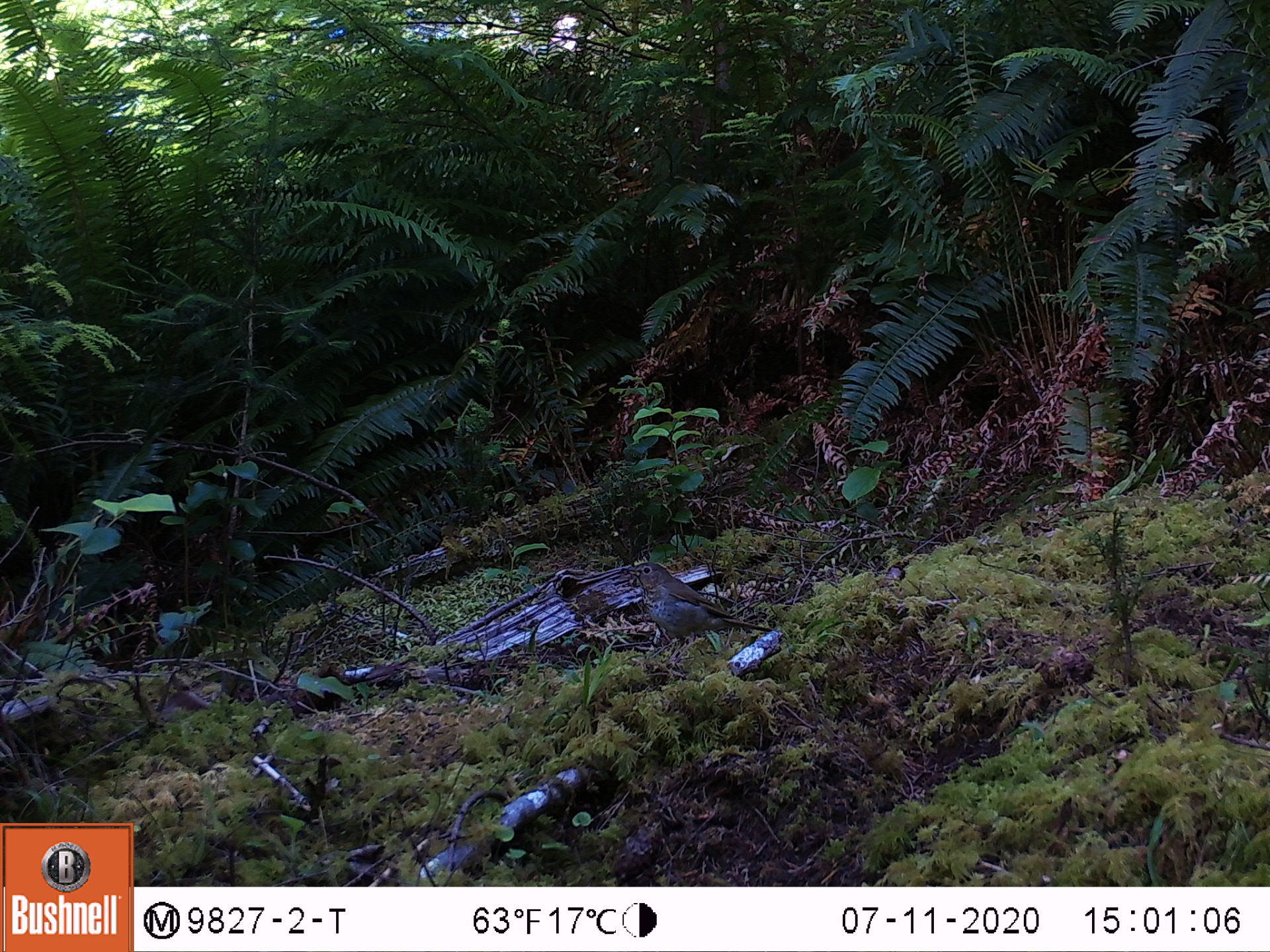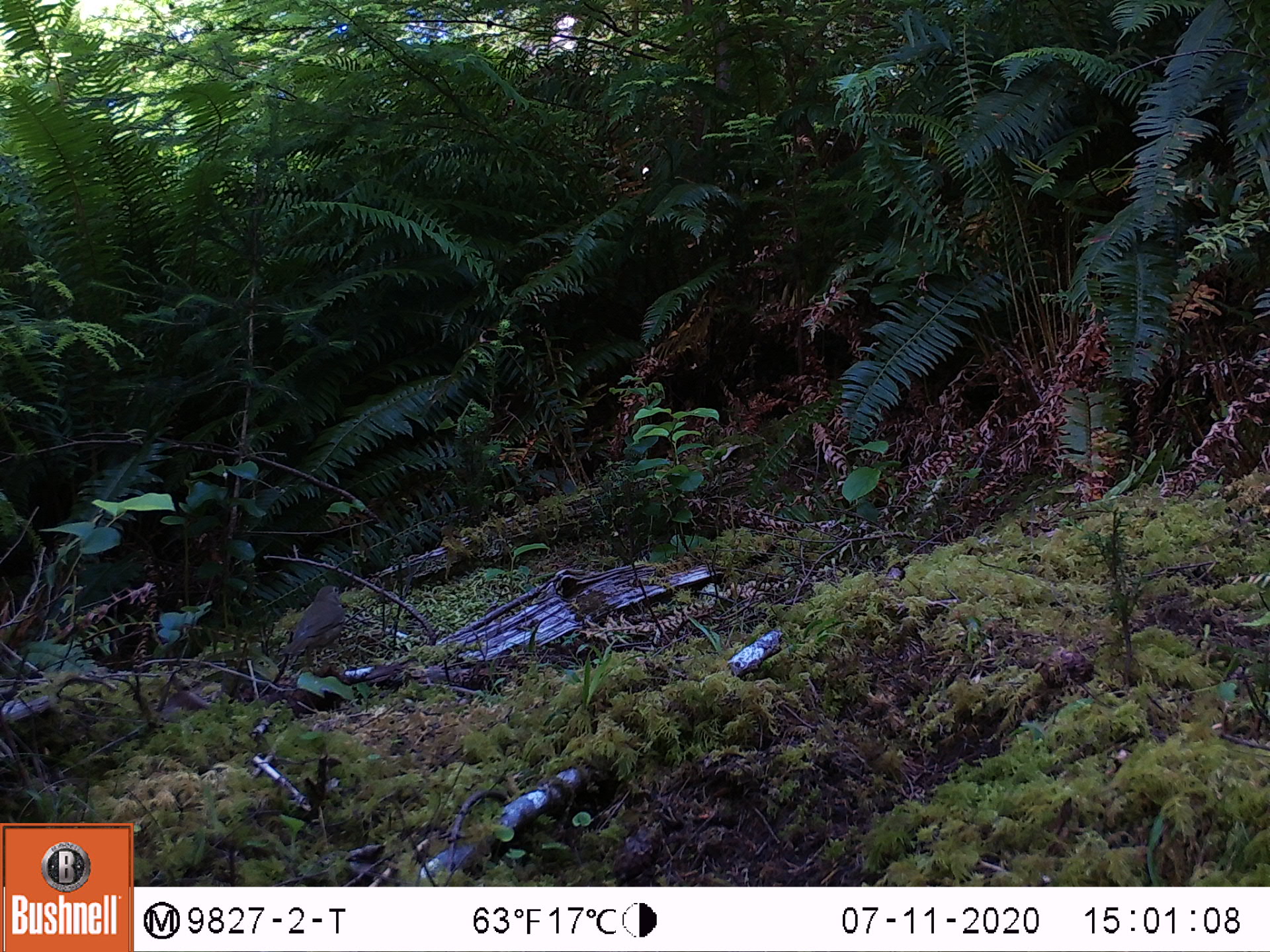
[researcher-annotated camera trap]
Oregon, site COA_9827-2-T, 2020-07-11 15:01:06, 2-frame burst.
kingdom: Animalia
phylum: Chordata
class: Aves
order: Passeriformes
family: Turdidae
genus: Catharus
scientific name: Catharus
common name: brown thrushes and nightingale-thrushes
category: catharus species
Catharus species (brown thrushes and nightingale-thrushes) (Catharus).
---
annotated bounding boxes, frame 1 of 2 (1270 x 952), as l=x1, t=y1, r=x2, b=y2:
catharus species: l=606, t=545, r=783, b=669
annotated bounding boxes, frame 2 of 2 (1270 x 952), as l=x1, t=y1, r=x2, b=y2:
catharus species: l=269, t=568, r=356, b=689